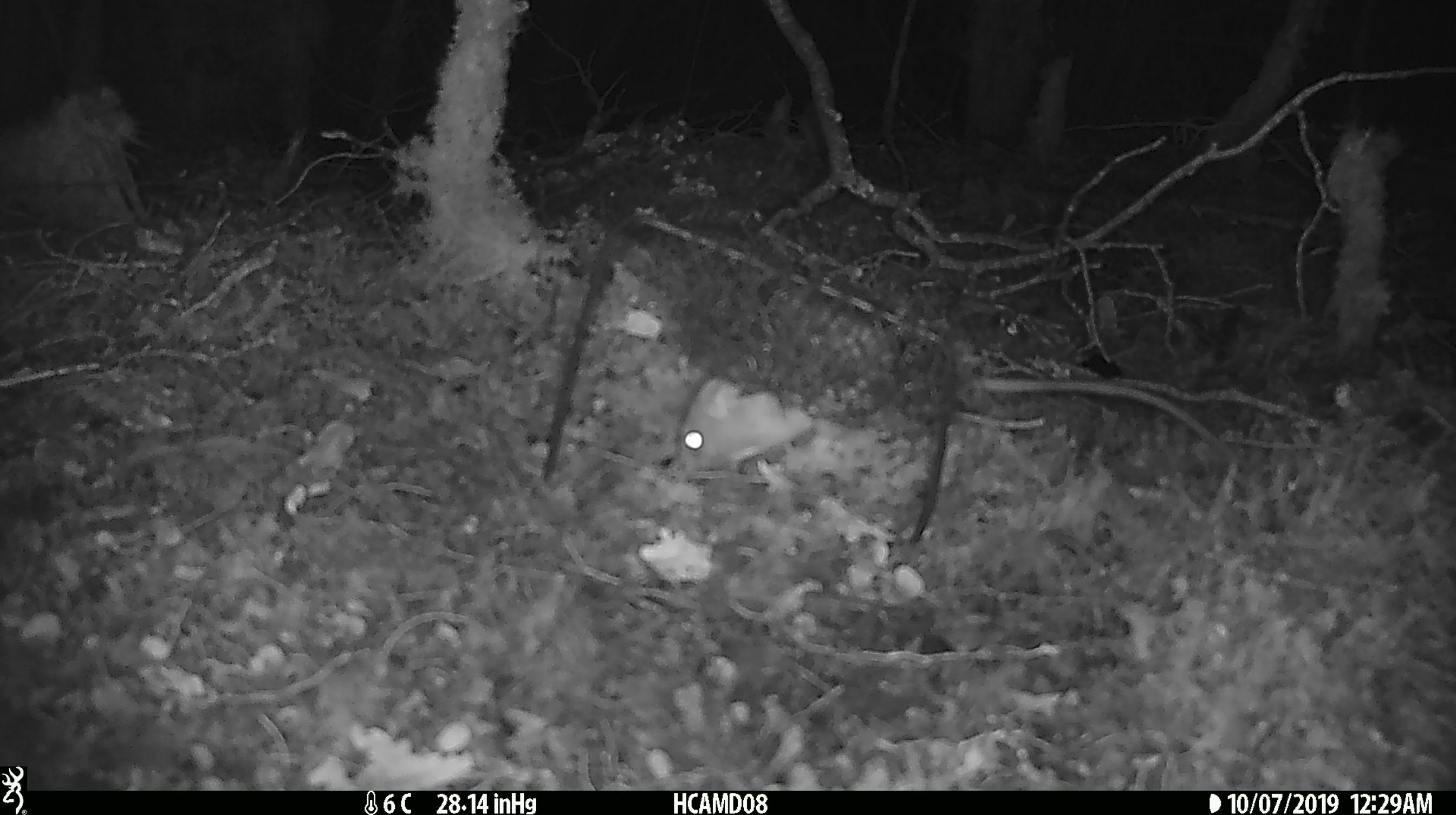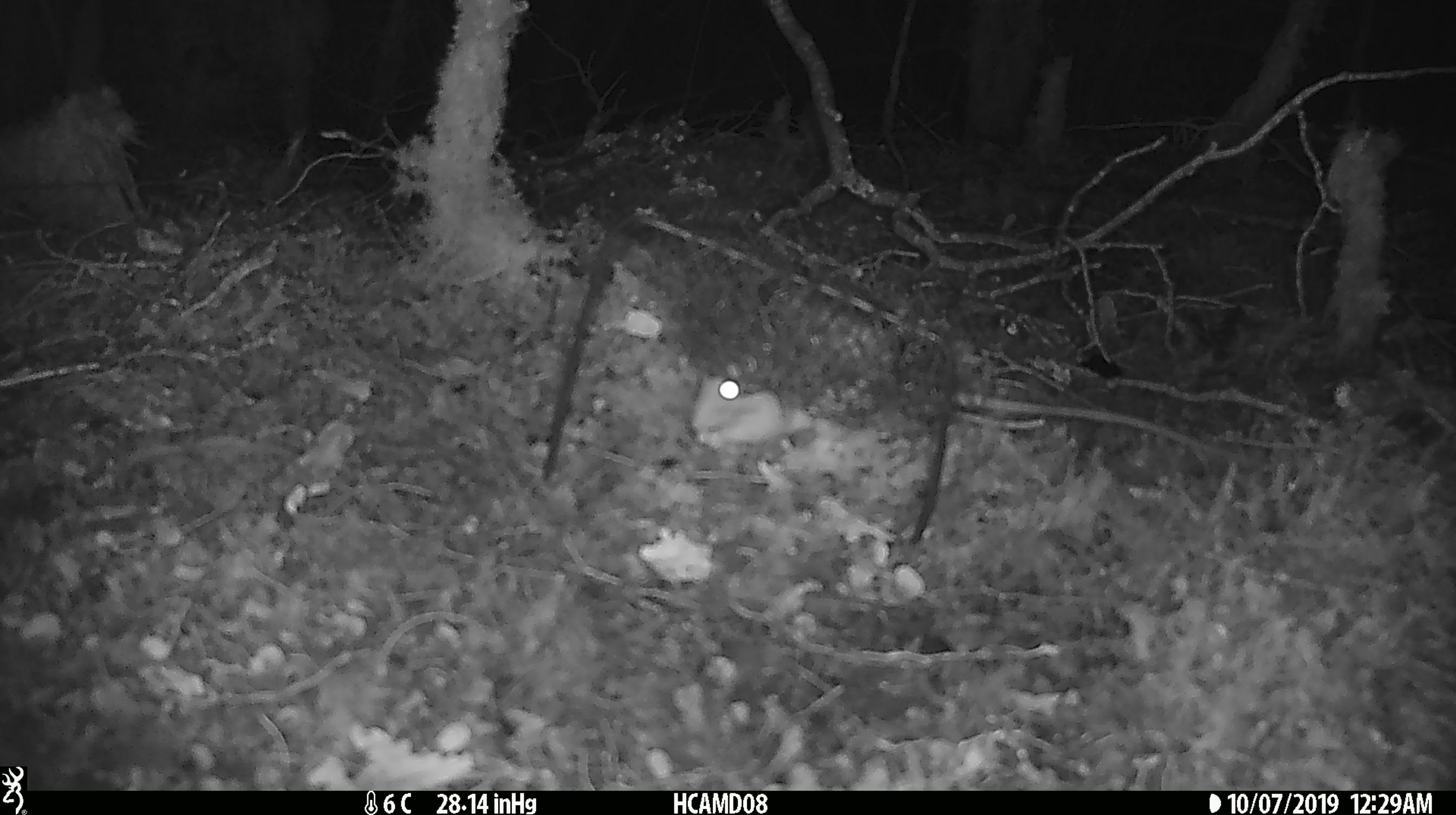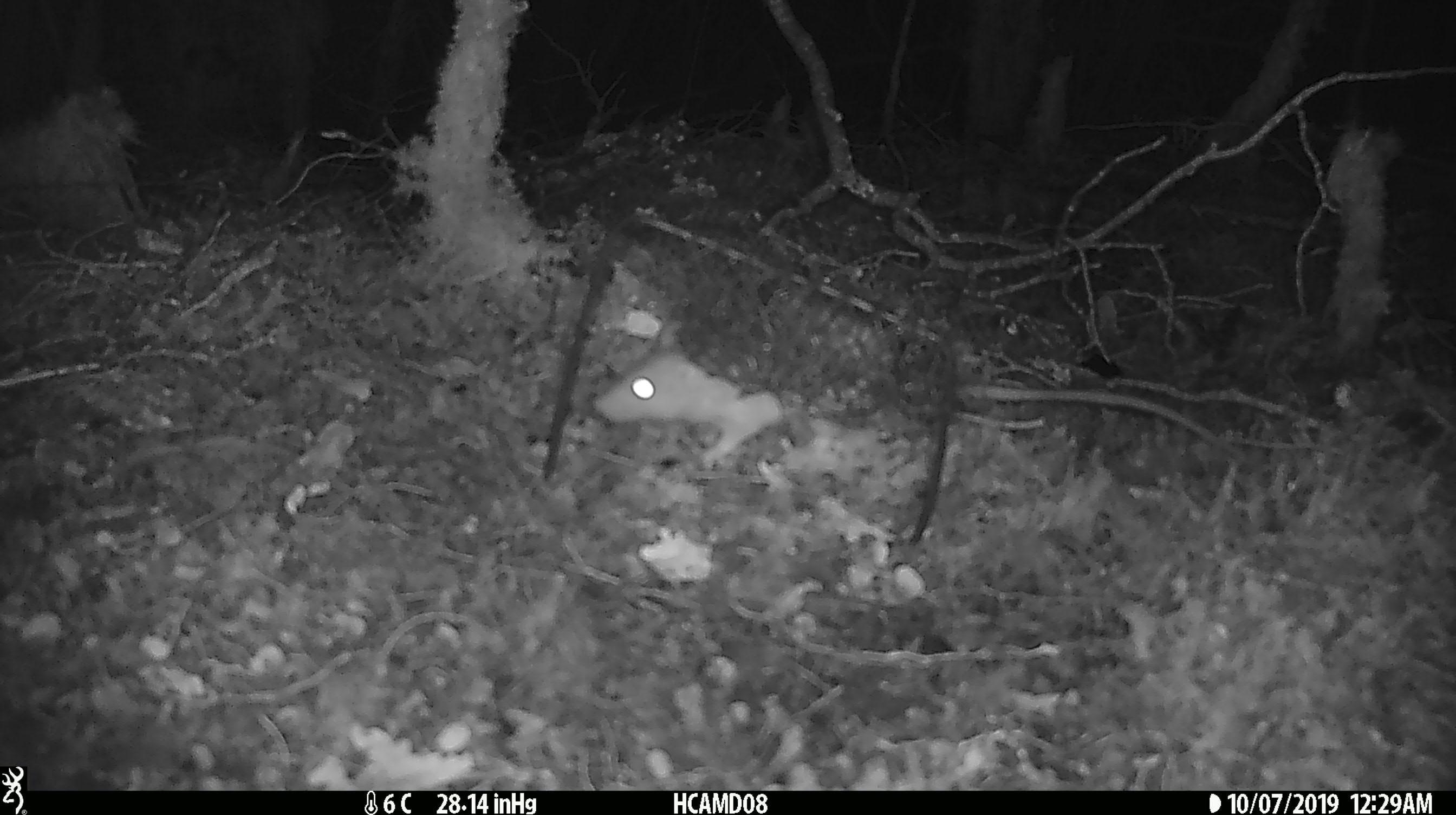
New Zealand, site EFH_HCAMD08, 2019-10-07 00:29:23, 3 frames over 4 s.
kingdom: Animalia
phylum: Chordata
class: Mammalia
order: Rodentia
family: Muridae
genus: Rattus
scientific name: Rattus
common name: rat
Rat (Rattus).